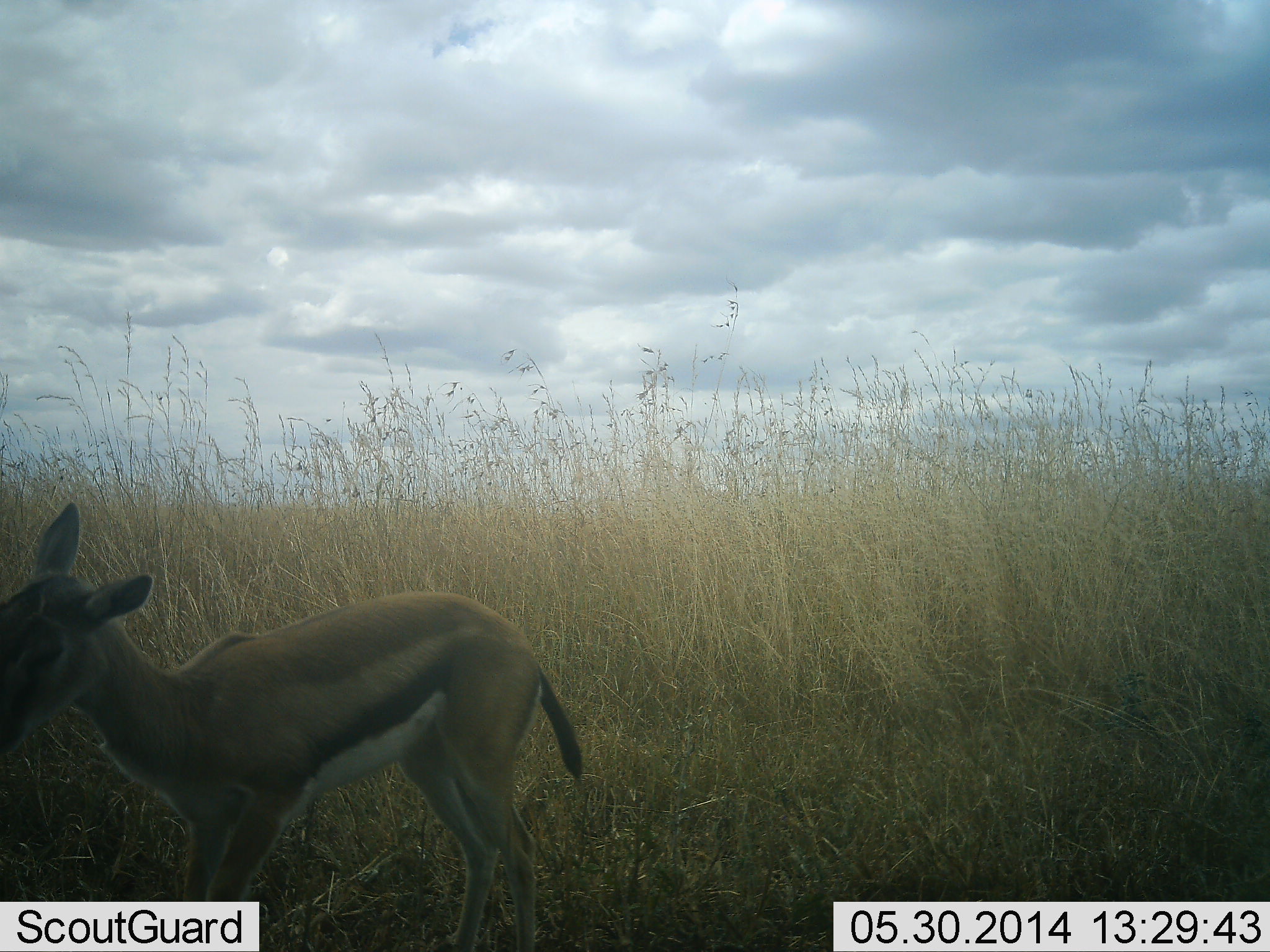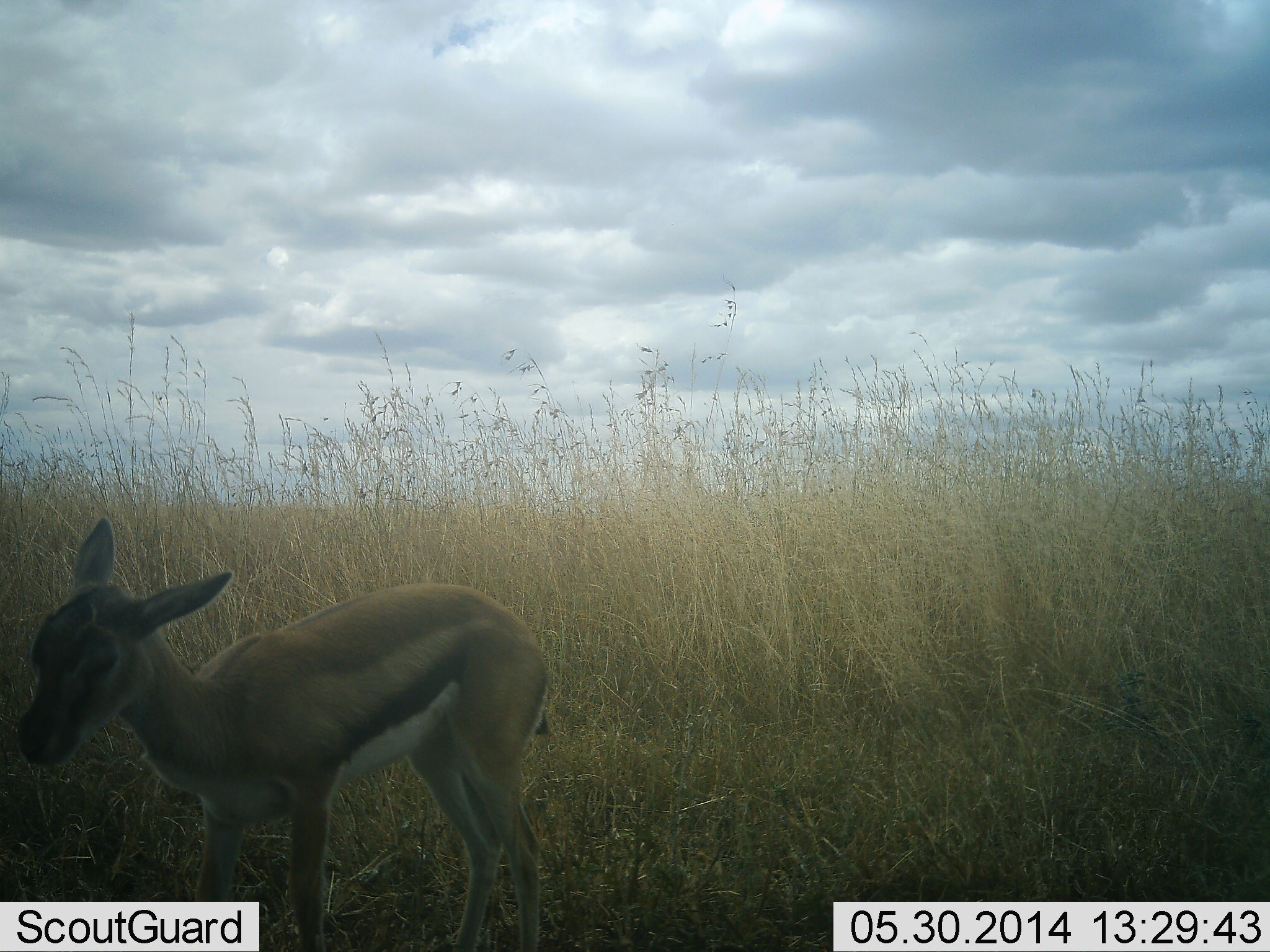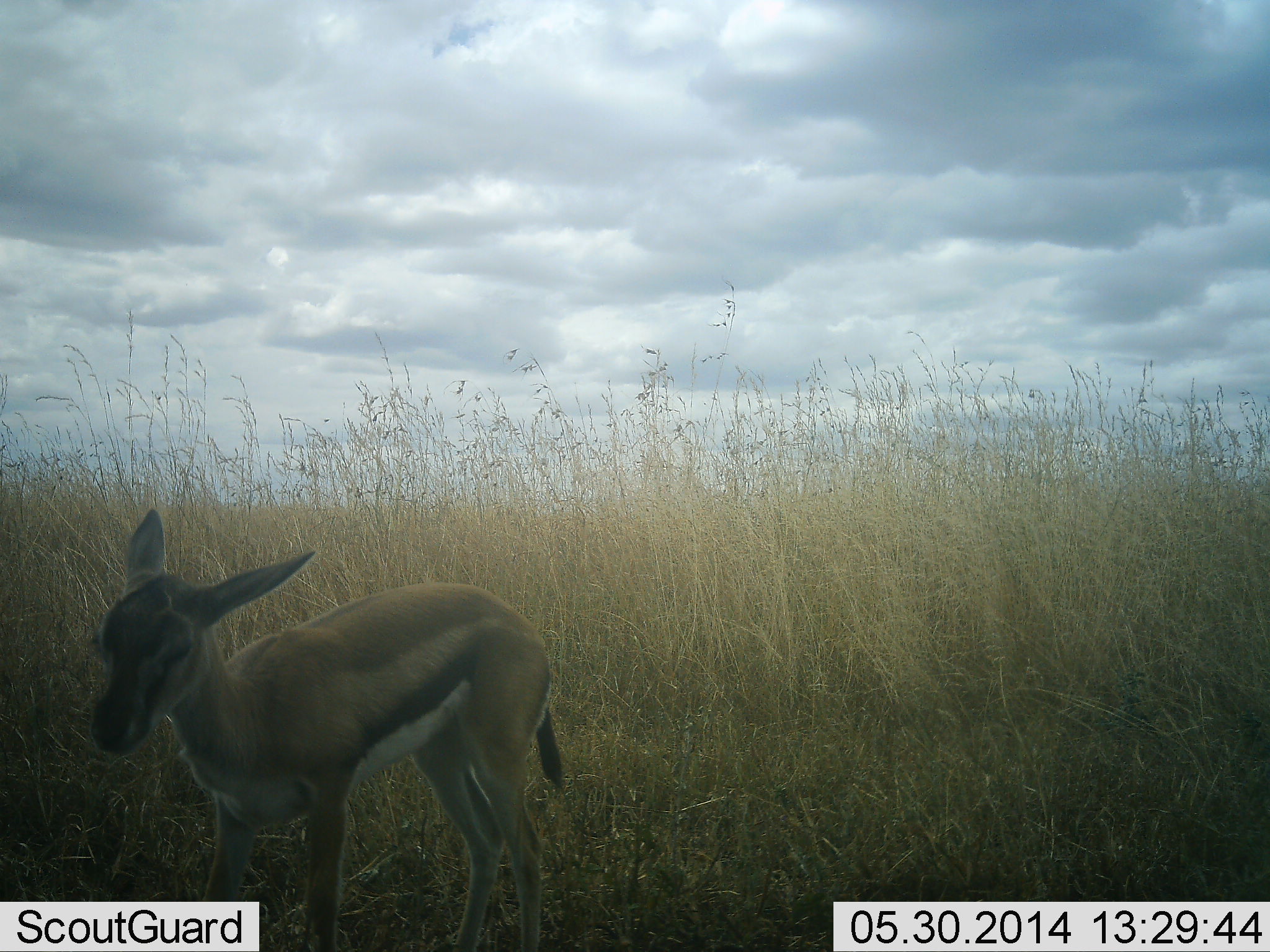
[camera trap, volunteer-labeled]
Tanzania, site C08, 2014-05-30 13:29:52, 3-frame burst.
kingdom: Animalia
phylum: Chordata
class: Mammalia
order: Artiodactyla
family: Bovidae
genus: Eudorcas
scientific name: Eudorcas thomsonii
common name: thomson's gazelle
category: gazellethomsons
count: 1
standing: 90%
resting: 0%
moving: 20%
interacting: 0%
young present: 30%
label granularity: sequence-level